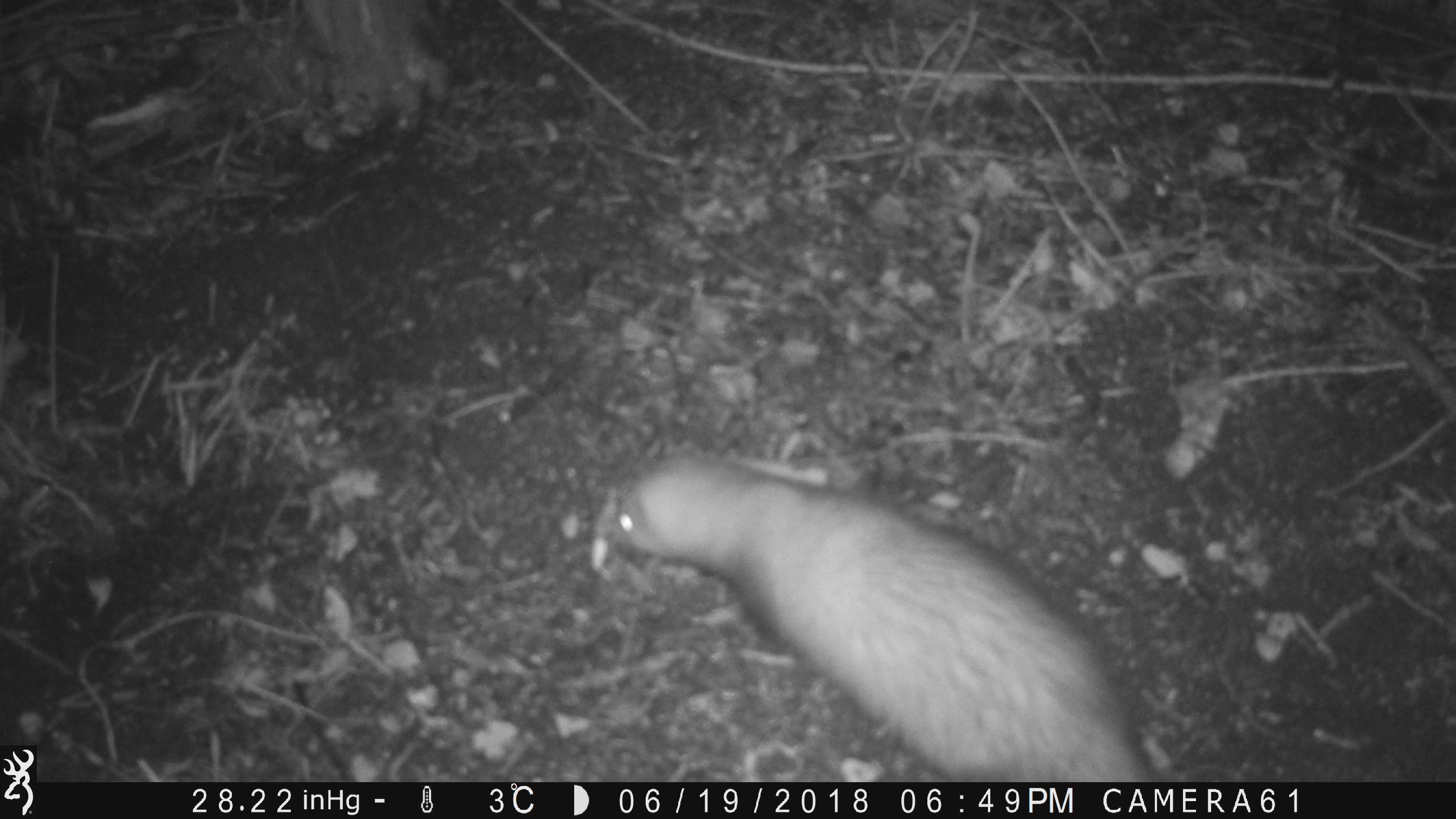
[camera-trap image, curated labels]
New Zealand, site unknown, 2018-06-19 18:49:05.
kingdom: Animalia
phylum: Chordata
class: Mammalia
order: Carnivora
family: Mustelidae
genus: Mustela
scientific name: Mustela furo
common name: ferret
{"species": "ferret (Mustela furo)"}